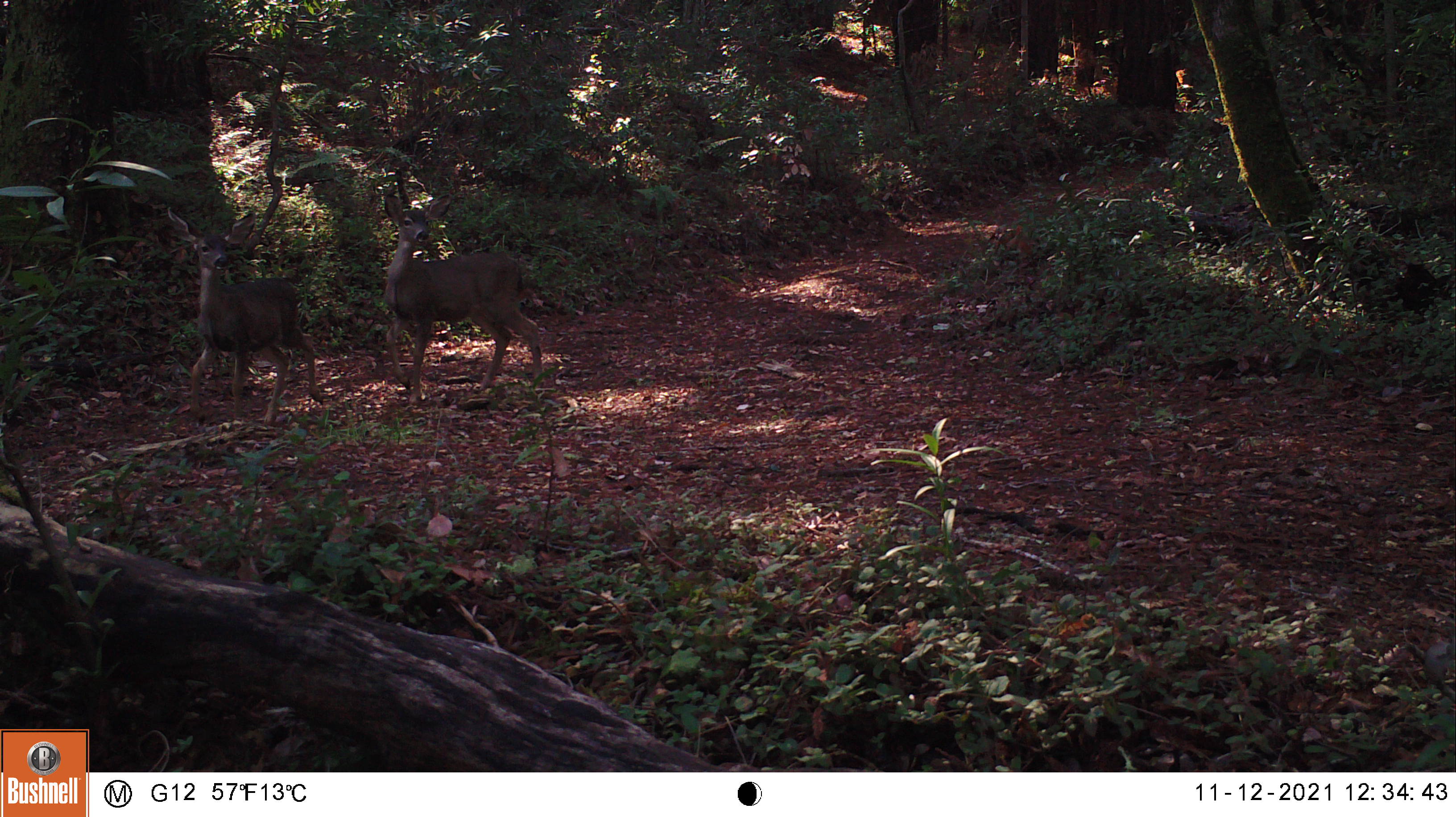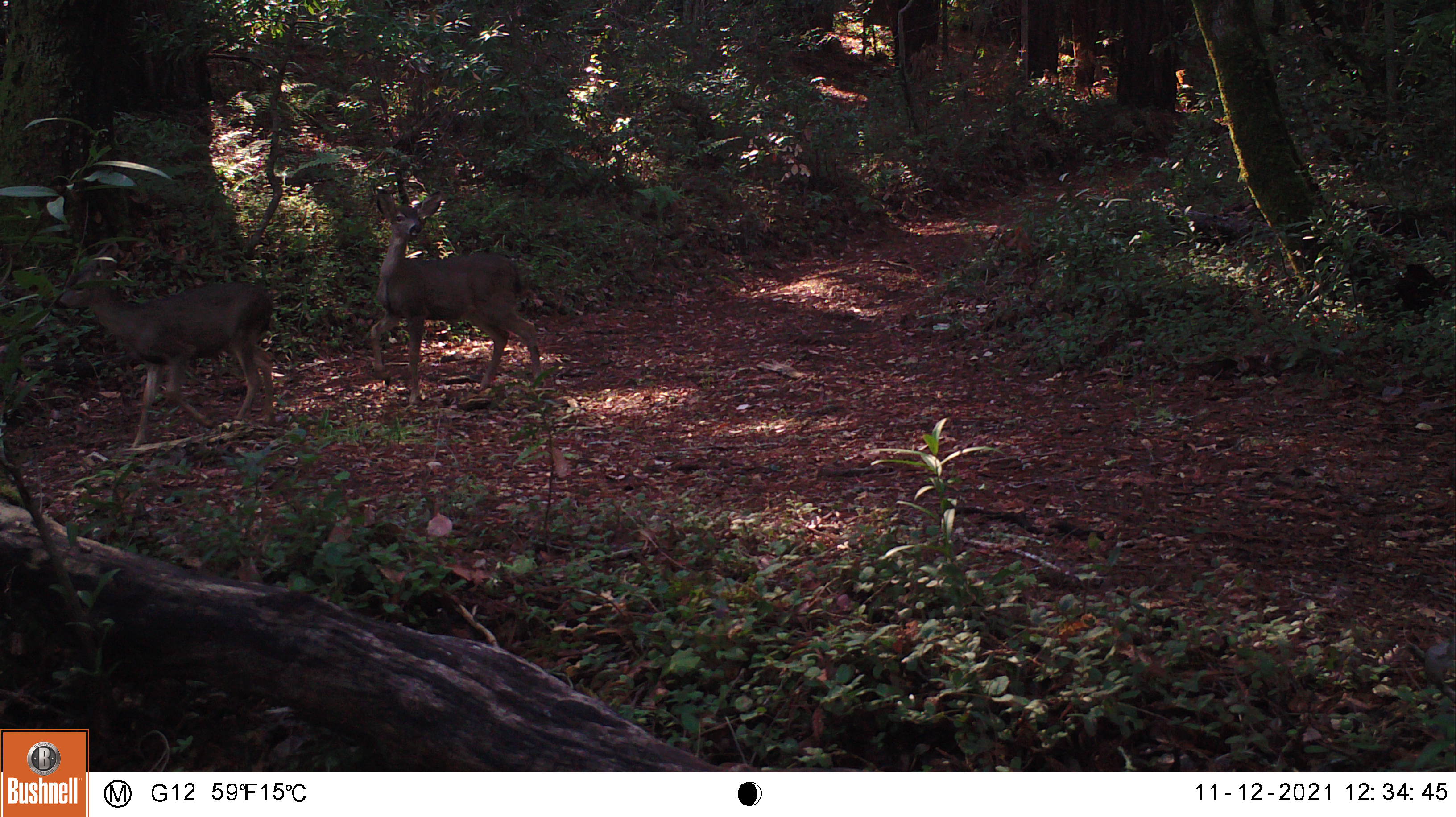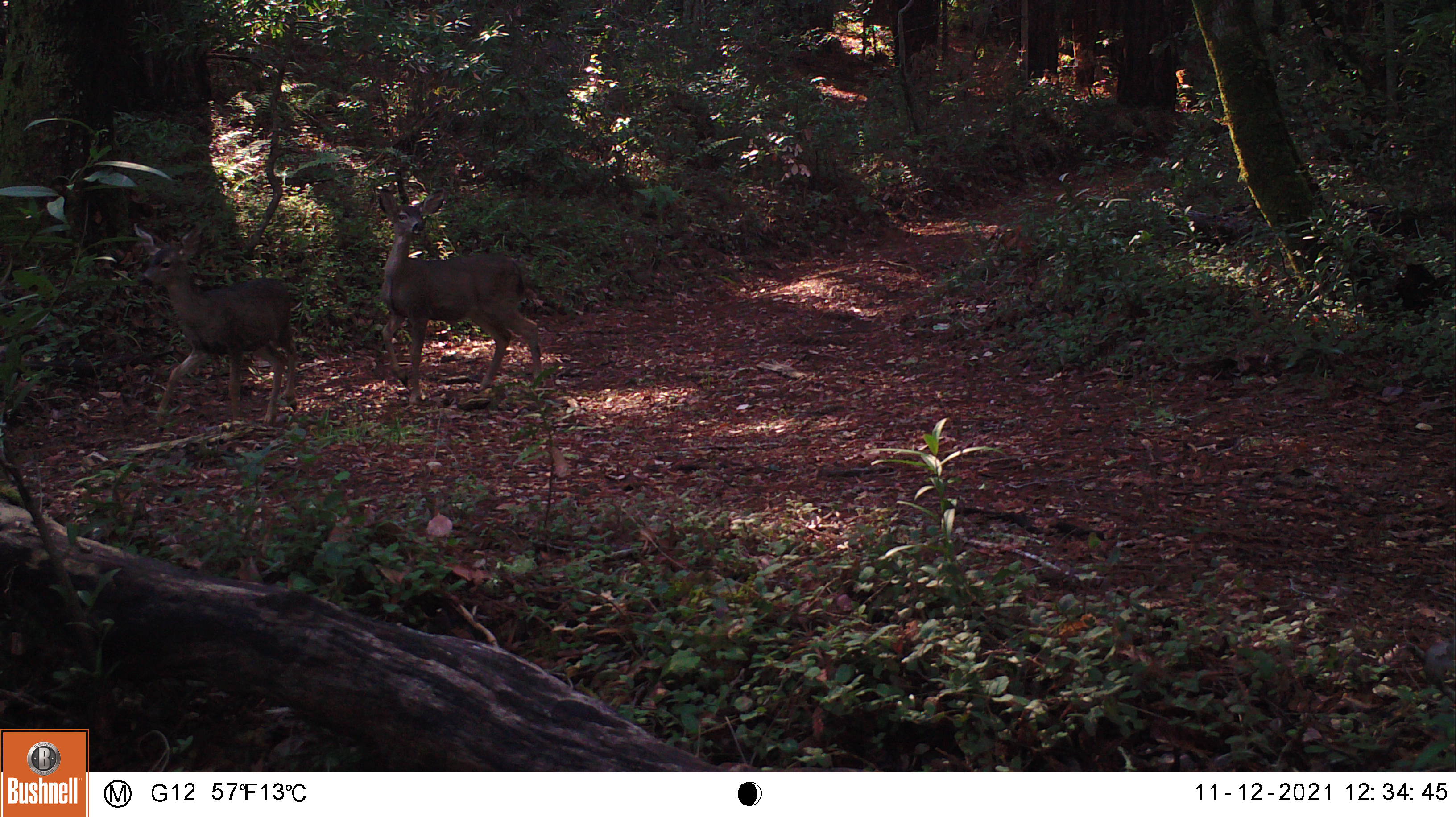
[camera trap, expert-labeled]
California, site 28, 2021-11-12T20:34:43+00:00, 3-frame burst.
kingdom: Animalia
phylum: Chordata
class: Mammalia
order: Artiodactyla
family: Cervidae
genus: Odocoileus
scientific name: Odocoileus hemionus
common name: mule deer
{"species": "mule deer (Odocoileus hemionus)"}